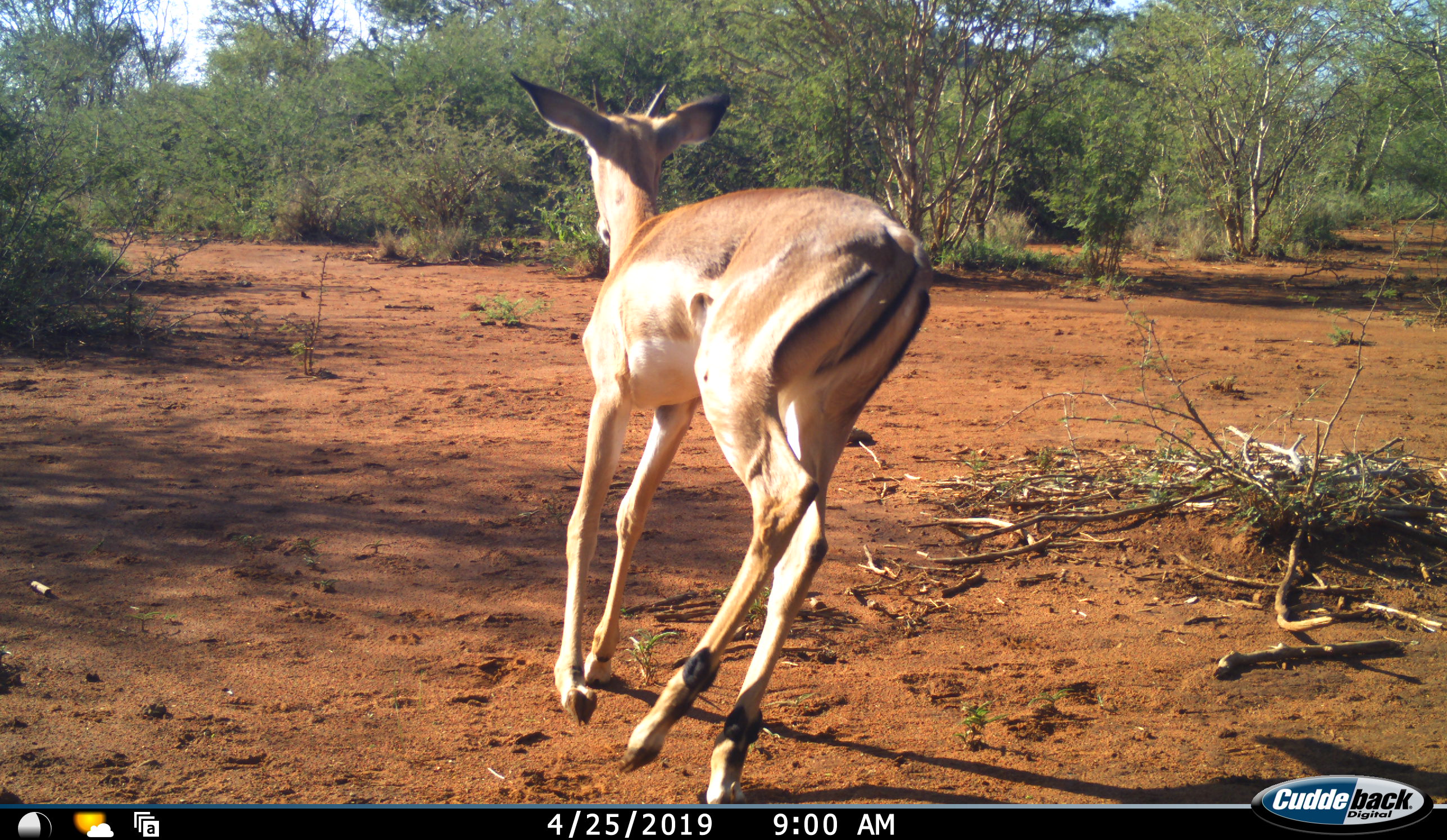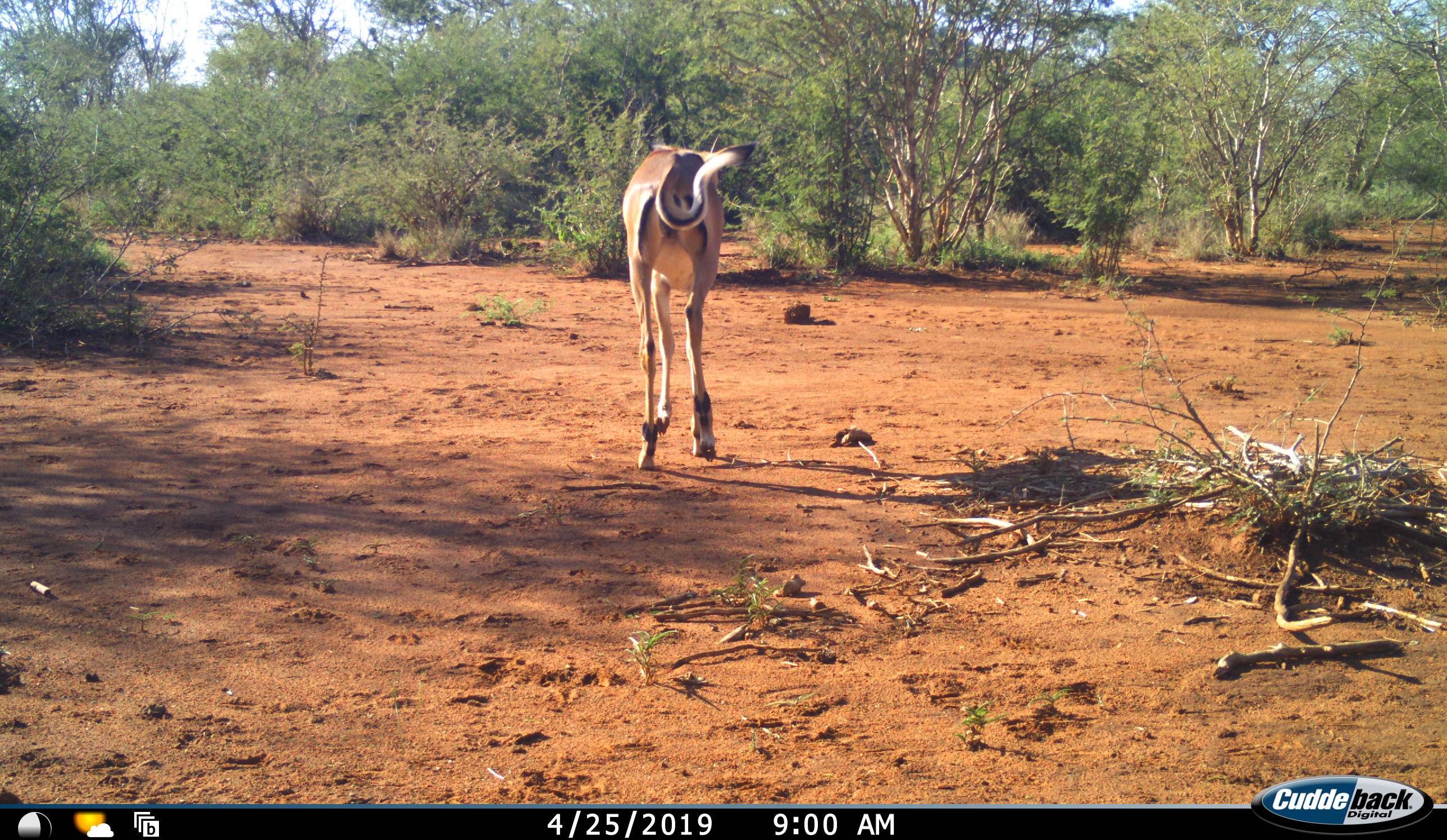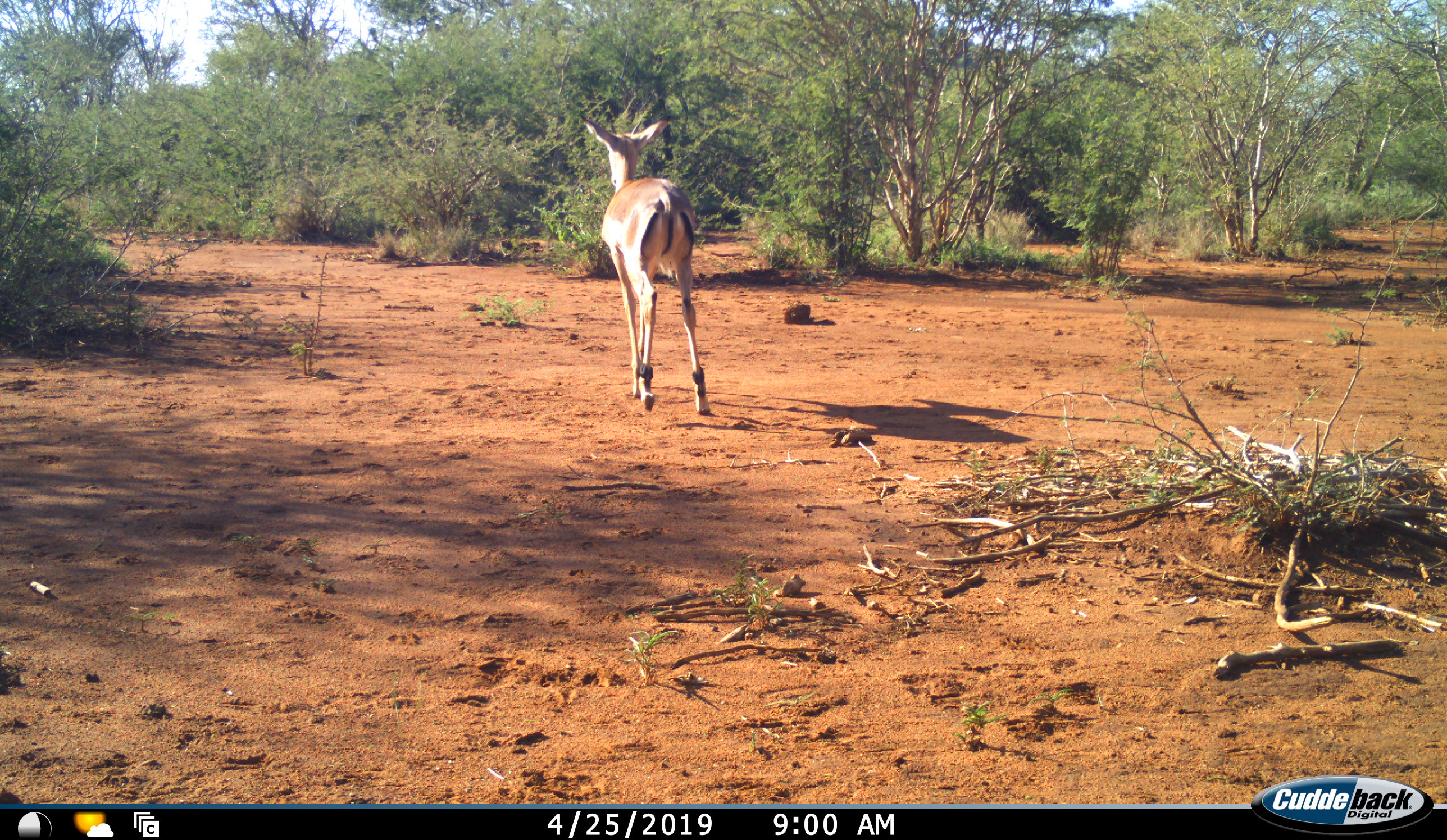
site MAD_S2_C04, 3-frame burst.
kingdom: Animalia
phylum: Chordata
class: Mammalia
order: Artiodactyla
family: Bovidae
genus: Aepyceros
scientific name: Aepyceros melampus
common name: impala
Impala (Aepyceros melampus), count 1. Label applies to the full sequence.